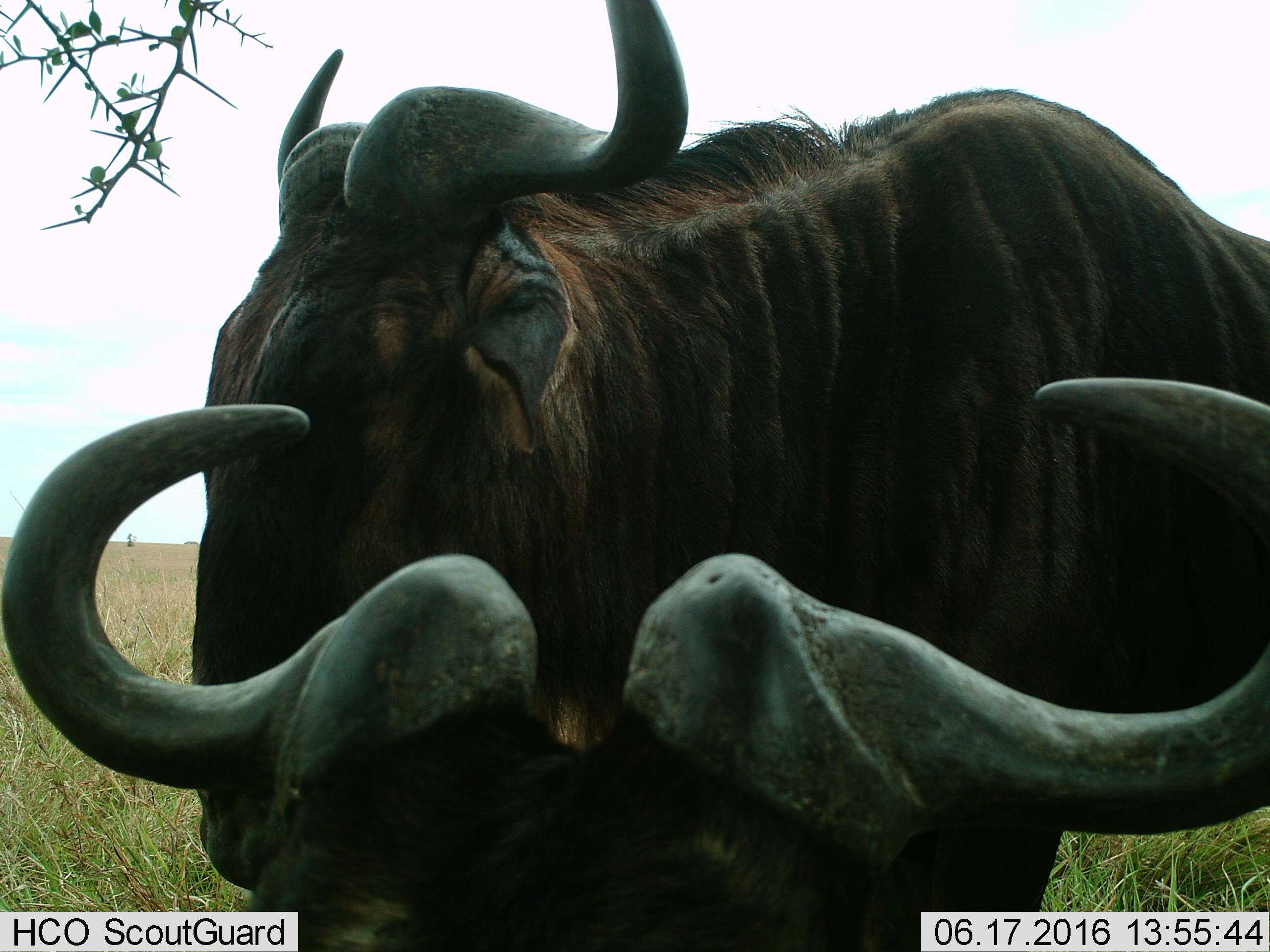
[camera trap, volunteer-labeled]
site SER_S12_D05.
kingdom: Animalia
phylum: Chordata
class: Mammalia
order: Artiodactyla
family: Bovidae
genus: Connochaetes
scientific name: Connochaetes taurinus taurinus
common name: blue wildebeest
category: wildebeestblue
Wildebeestblue (blue wildebeest) (Connochaetes taurinus taurinus), count 2. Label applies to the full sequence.